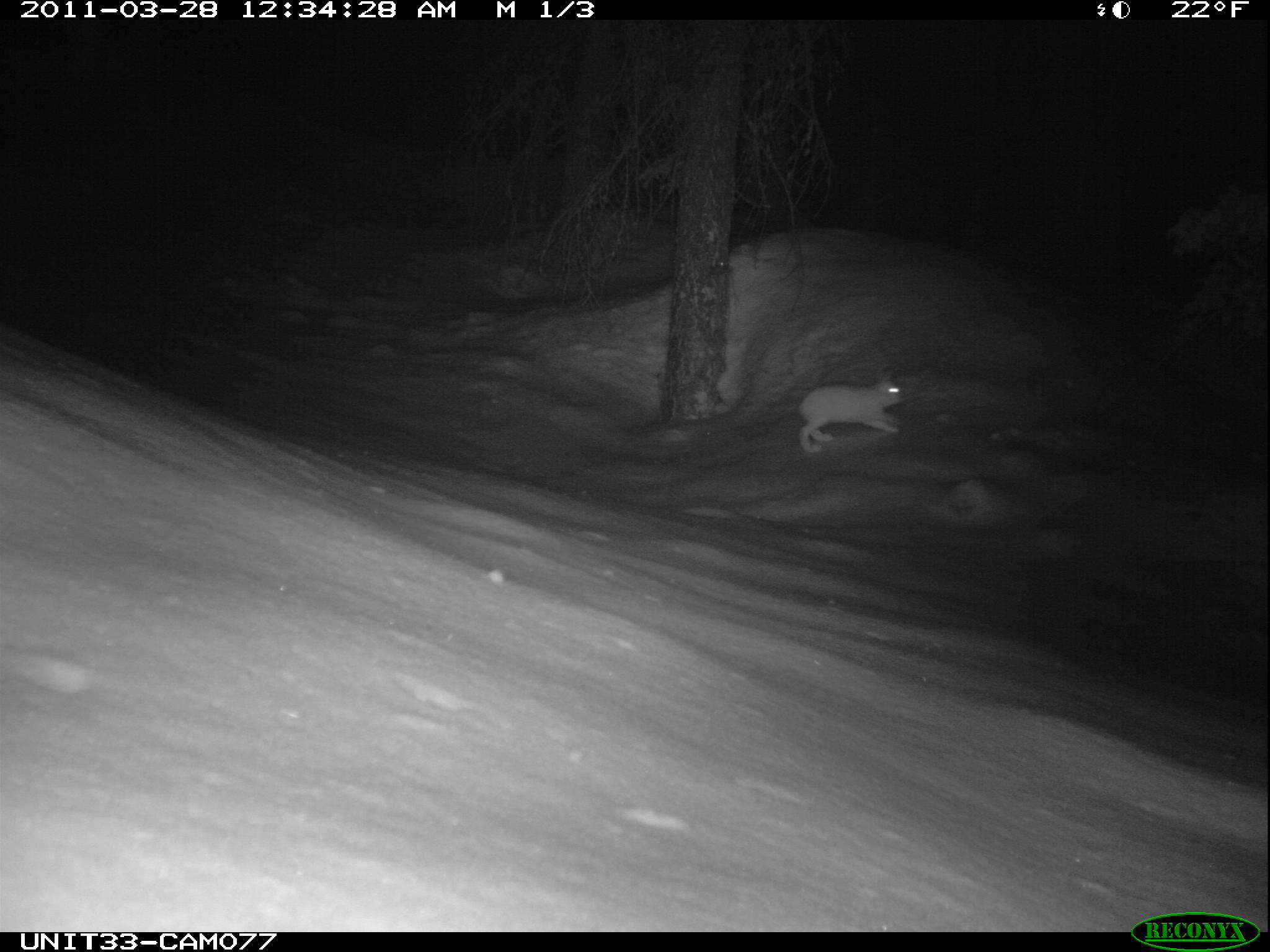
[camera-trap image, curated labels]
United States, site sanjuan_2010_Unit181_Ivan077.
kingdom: Animalia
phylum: Chordata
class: Mammalia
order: Lagomorpha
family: Leporidae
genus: Lepus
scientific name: Lepus americanus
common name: snowshoe hare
Lepus americanus (snowshoe hare).